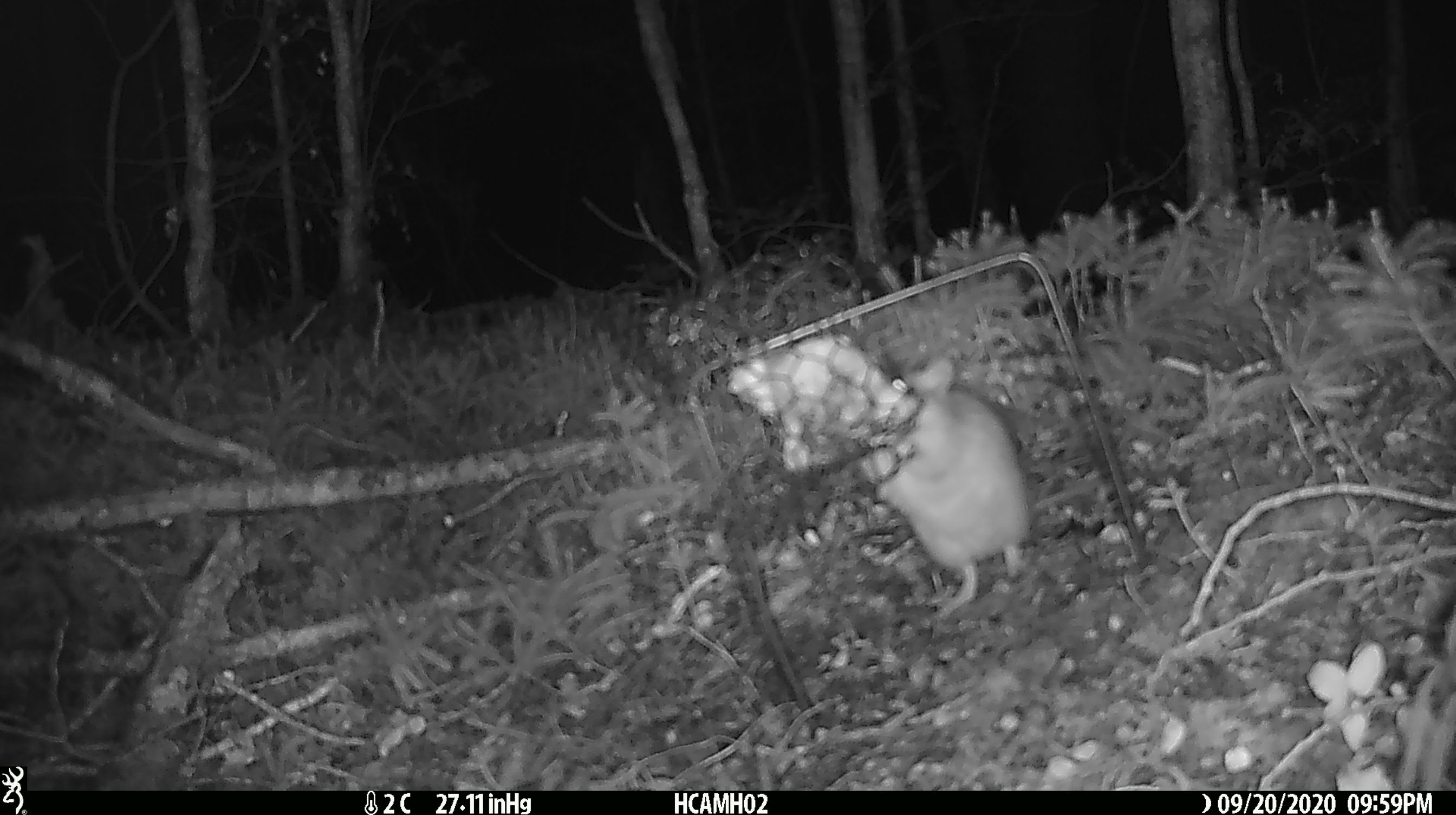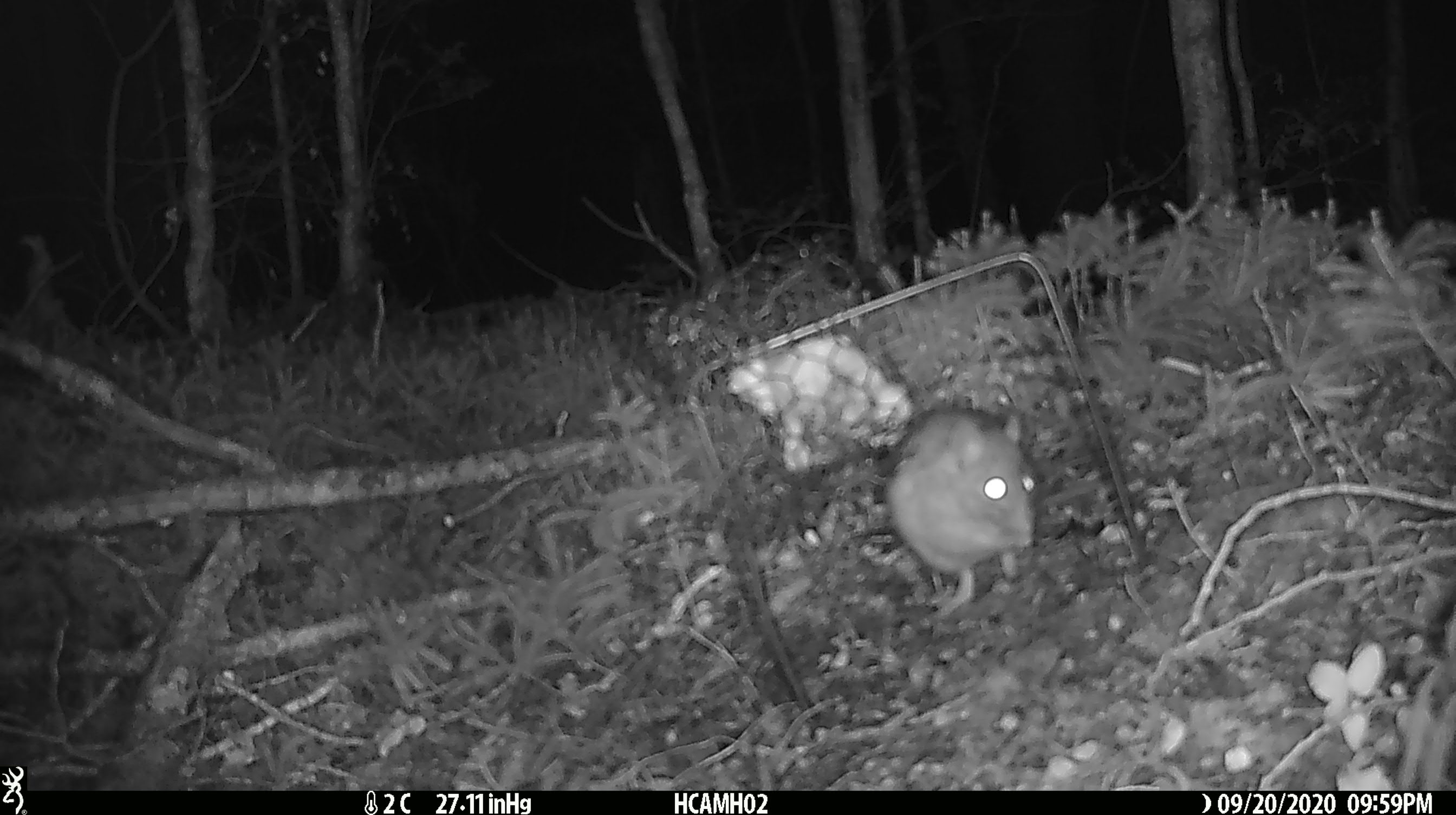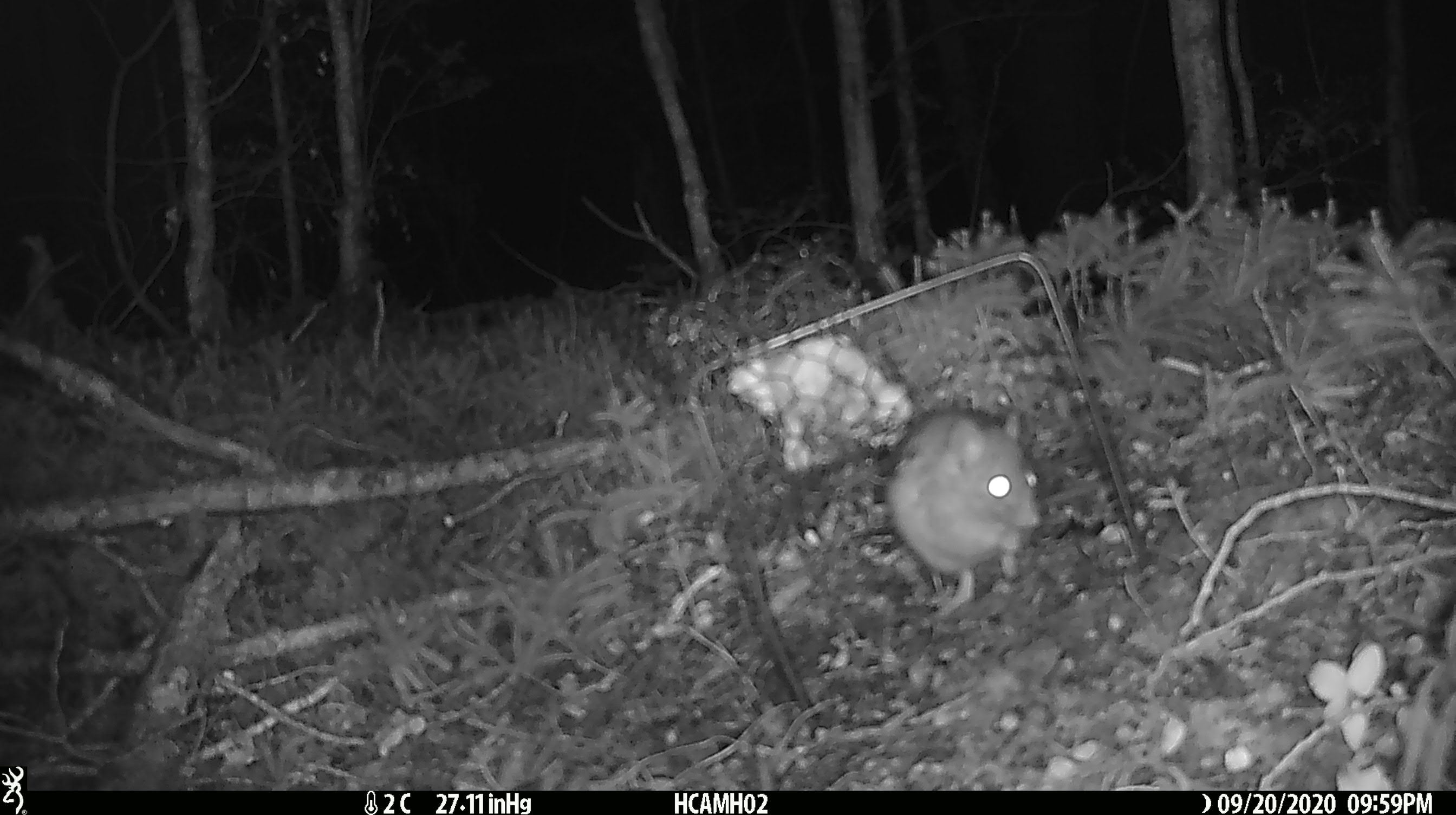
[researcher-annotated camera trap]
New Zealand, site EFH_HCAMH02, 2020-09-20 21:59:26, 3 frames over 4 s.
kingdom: Animalia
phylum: Chordata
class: Mammalia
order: Rodentia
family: Muridae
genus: Rattus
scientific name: Rattus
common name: rat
Rat (Rattus).